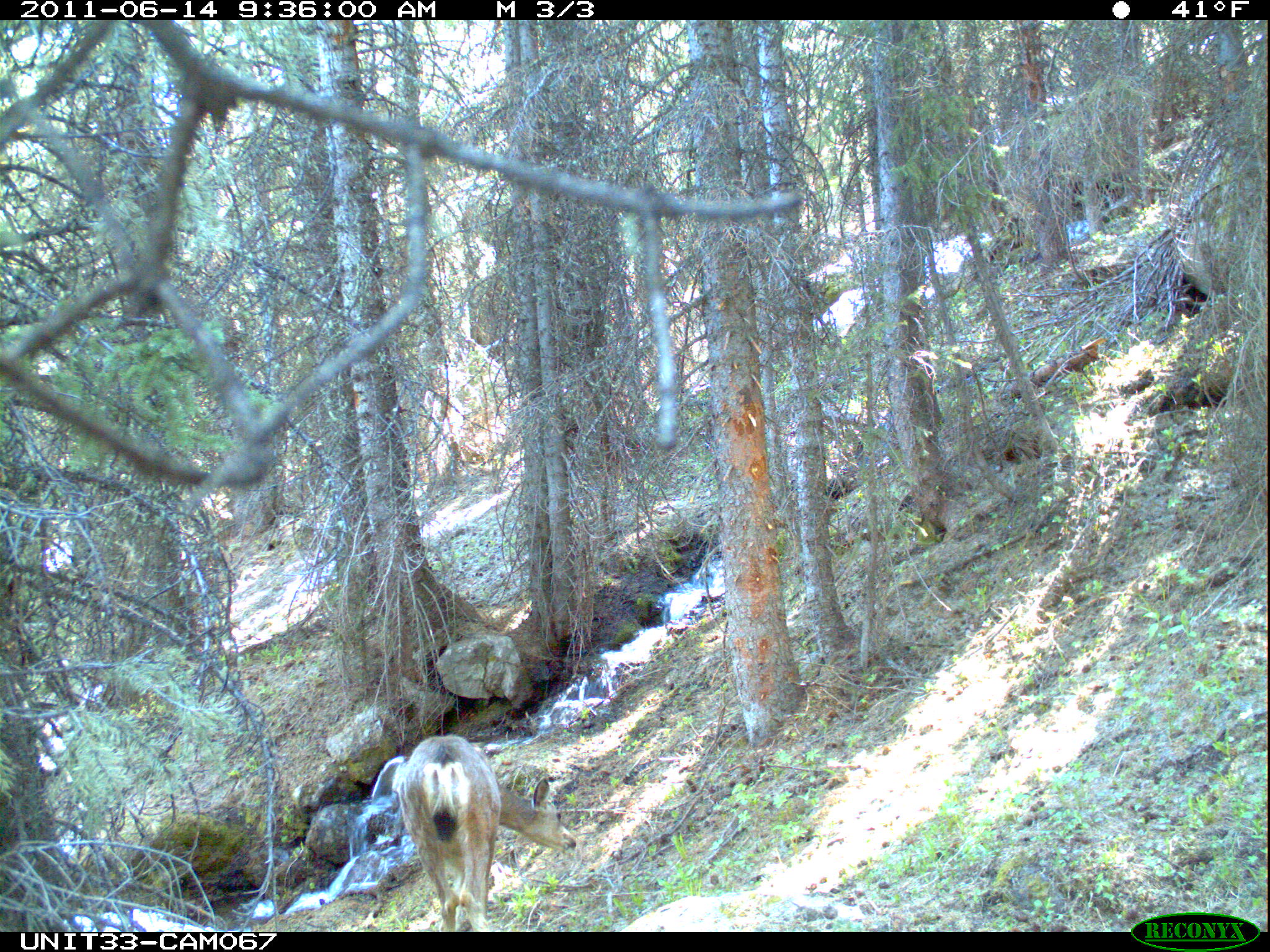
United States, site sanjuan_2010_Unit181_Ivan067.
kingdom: Animalia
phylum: Chordata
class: Mammalia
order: Artiodactyla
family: Cervidae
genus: Odocoileus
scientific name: Odocoileus hemionus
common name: mule deer